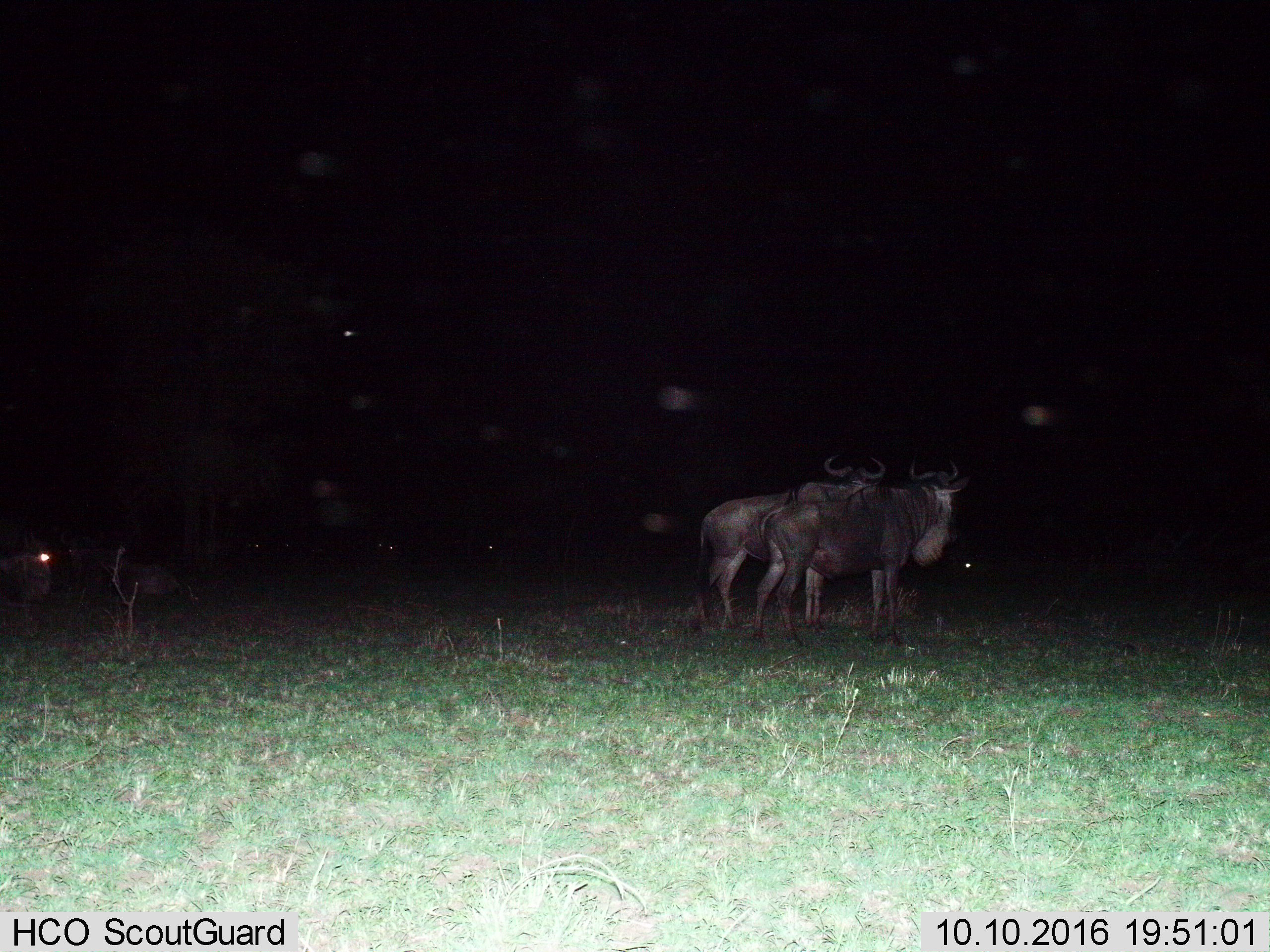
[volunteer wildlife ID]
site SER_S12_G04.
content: unidentified animal